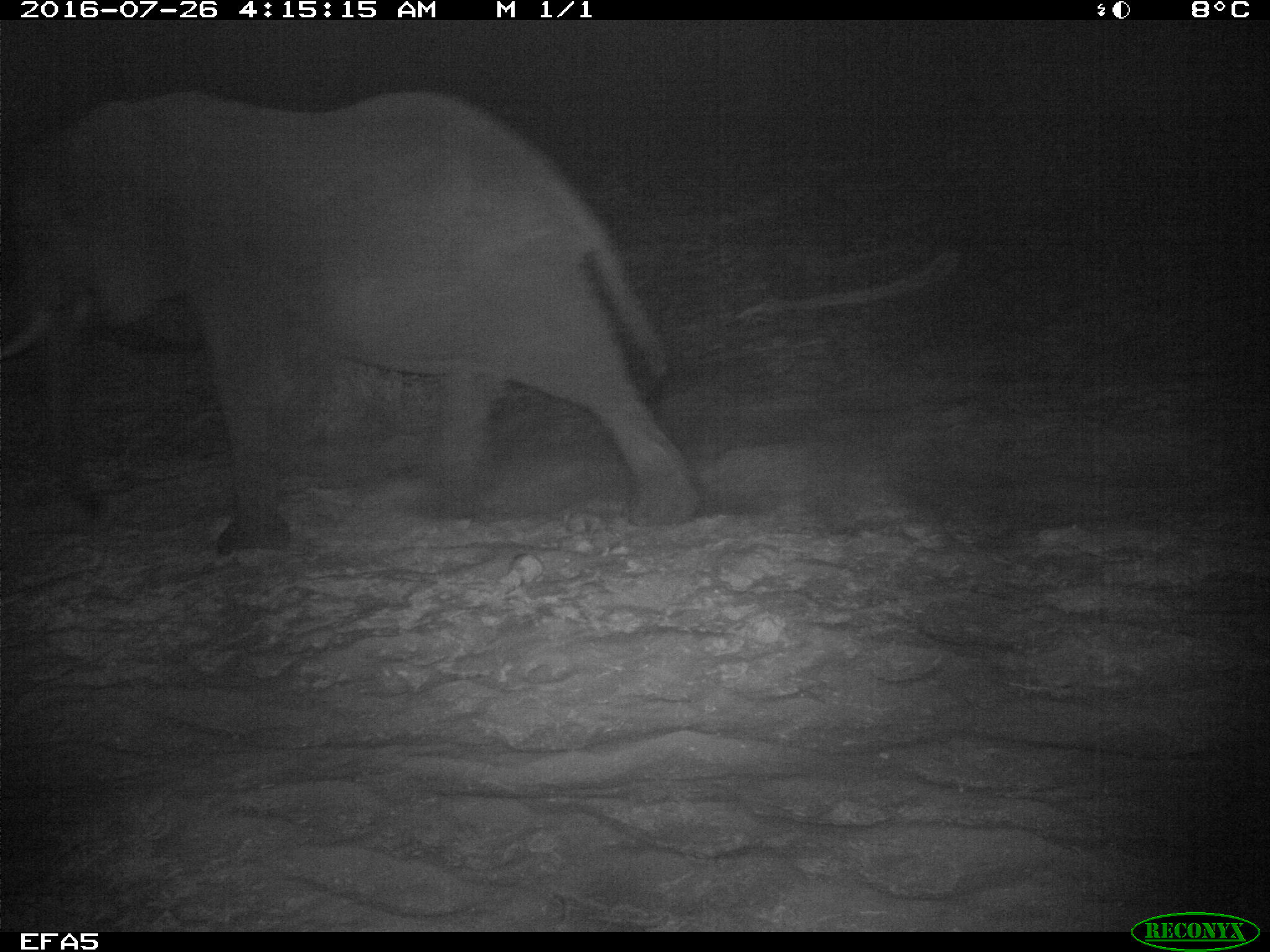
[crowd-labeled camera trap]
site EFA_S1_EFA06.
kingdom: Animalia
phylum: Chordata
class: Mammalia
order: Proboscidea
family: Elephantidae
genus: Loxodonta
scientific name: Loxodonta africana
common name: african bush elephant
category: elephant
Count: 1.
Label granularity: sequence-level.